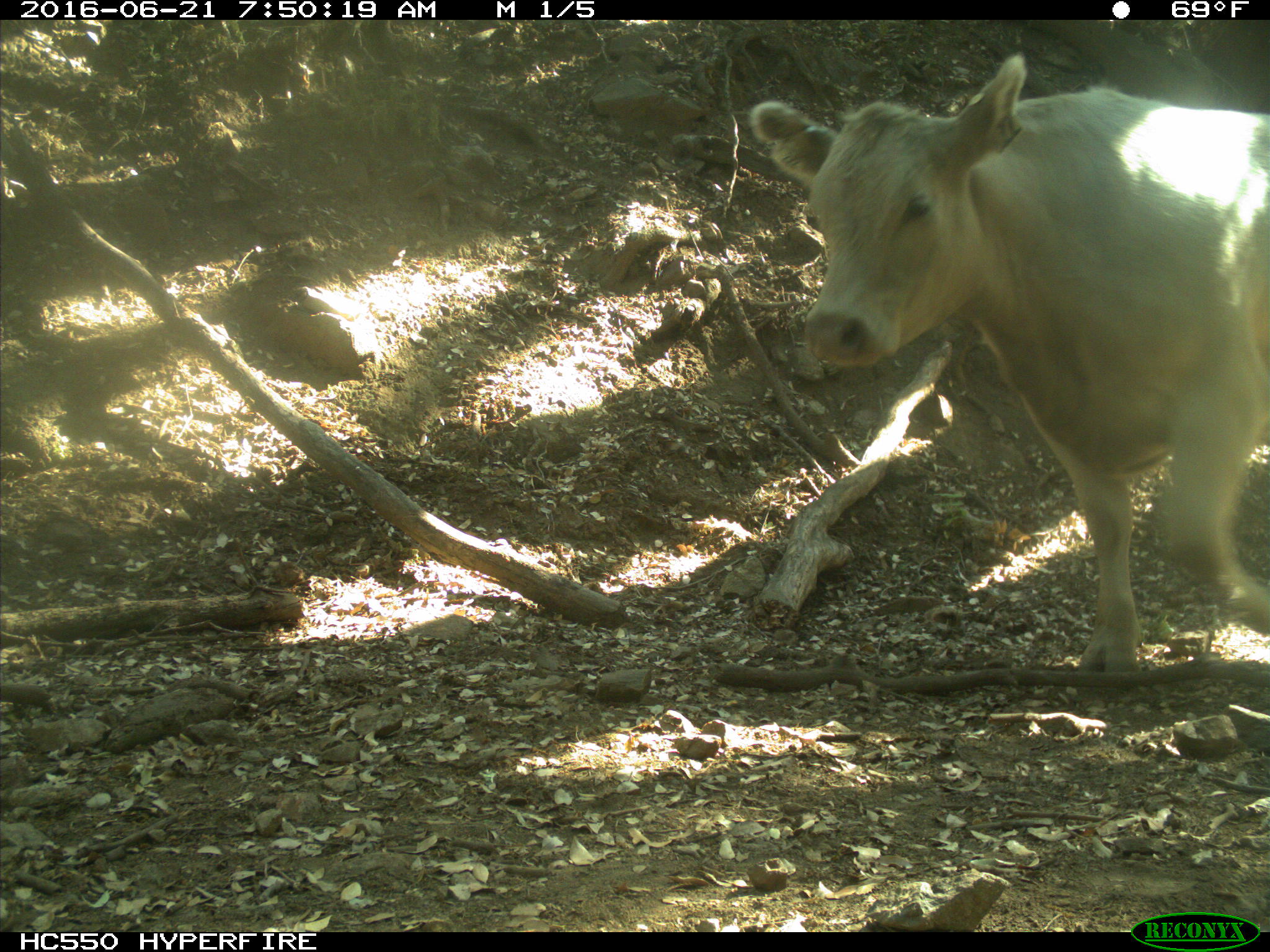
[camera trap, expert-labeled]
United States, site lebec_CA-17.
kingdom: Animalia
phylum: Chordata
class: Mammalia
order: Artiodactyla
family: Bovidae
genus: Bos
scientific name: Bos taurus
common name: domestic cow